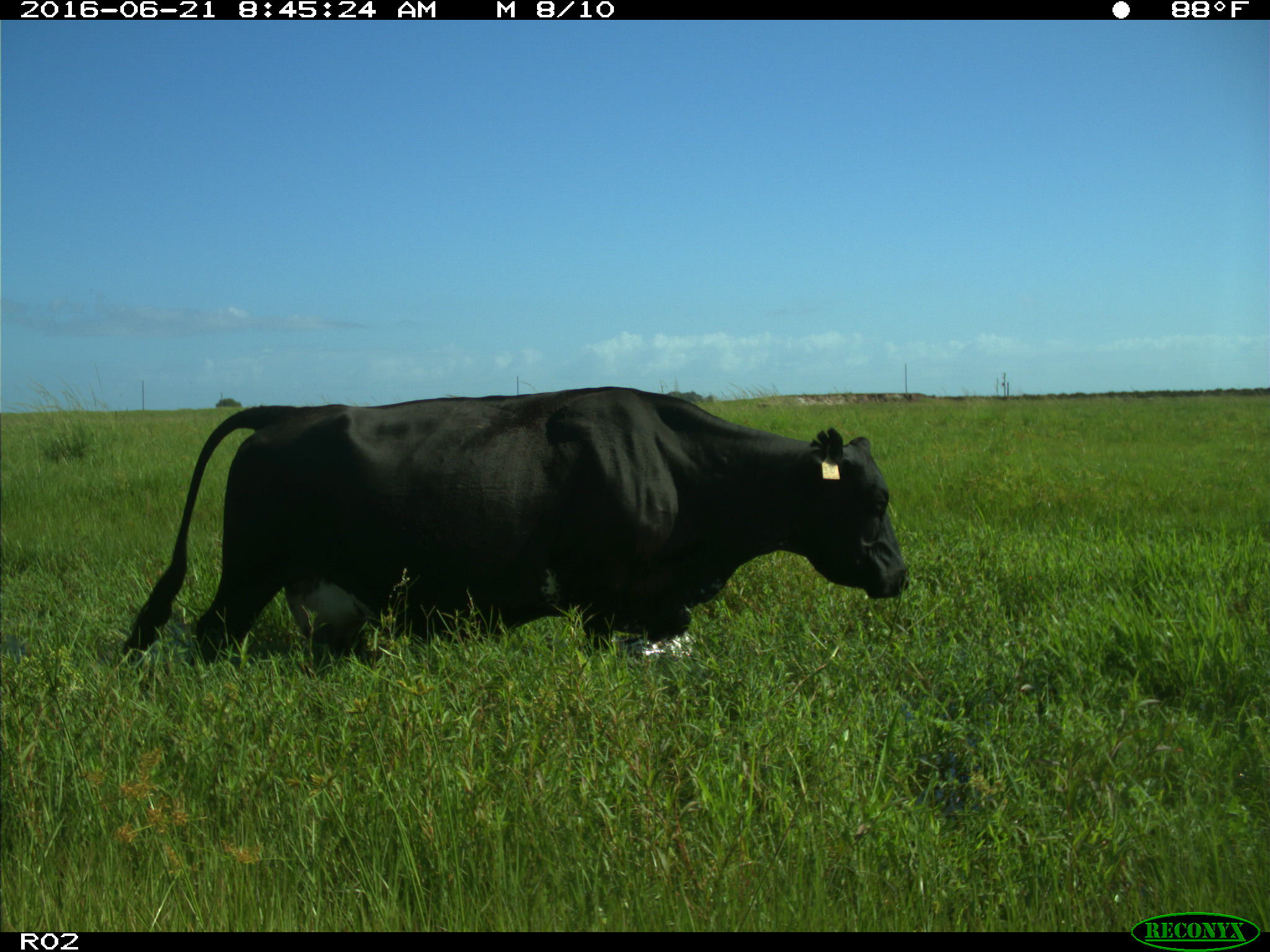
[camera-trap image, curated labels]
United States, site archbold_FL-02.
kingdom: Animalia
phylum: Chordata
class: Mammalia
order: Artiodactyla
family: Bovidae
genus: Bos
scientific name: Bos taurus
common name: domestic cow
Bos taurus (domestic cow).